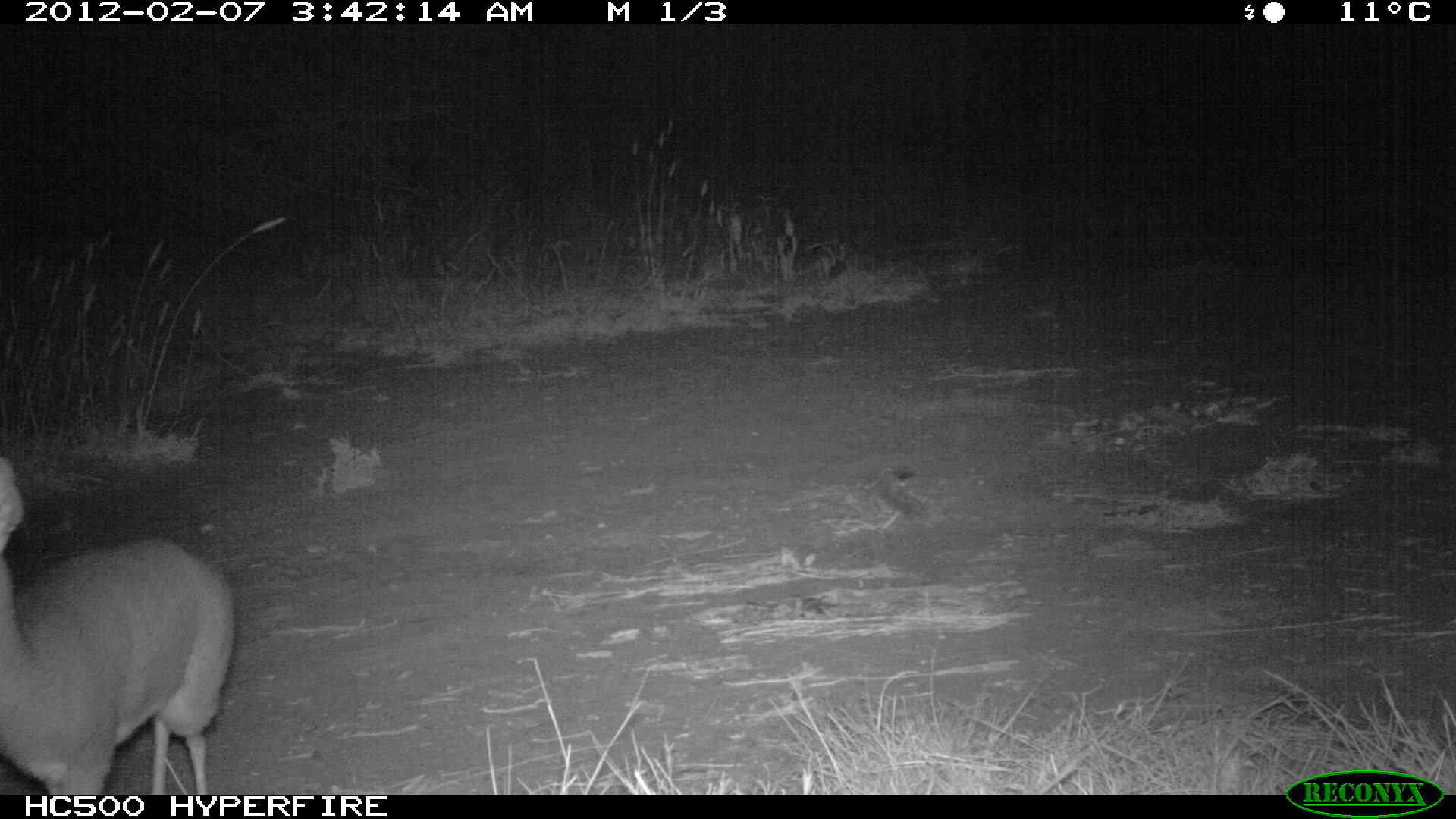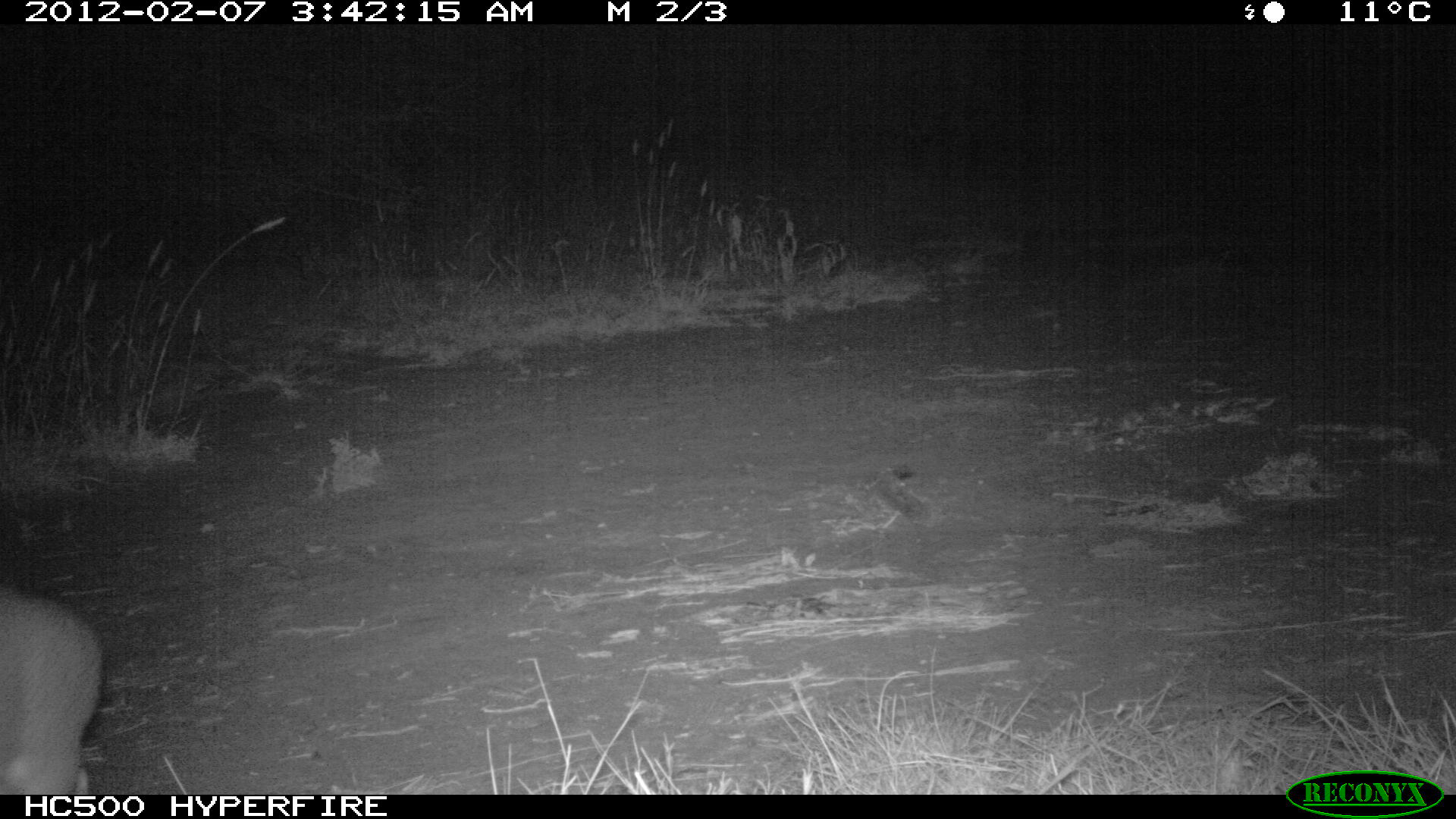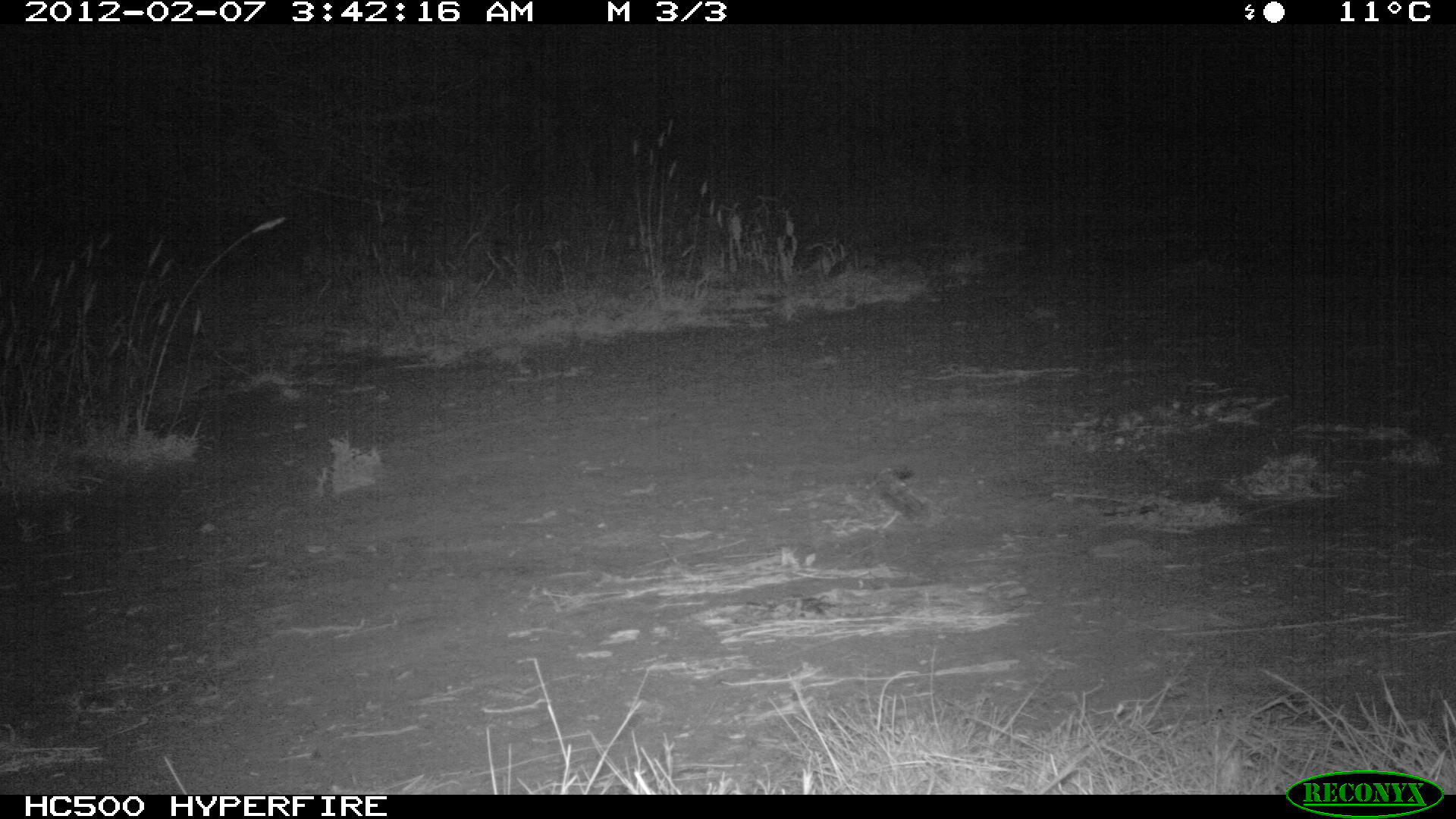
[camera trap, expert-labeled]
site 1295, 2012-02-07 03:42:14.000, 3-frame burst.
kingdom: Animalia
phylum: Chordata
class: Mammalia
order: Artiodactyla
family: Bovidae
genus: Madoqua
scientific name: Madoqua guentheri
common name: günther's dik-dik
Madoqua guentheri (günther's dik-dik), count 1.